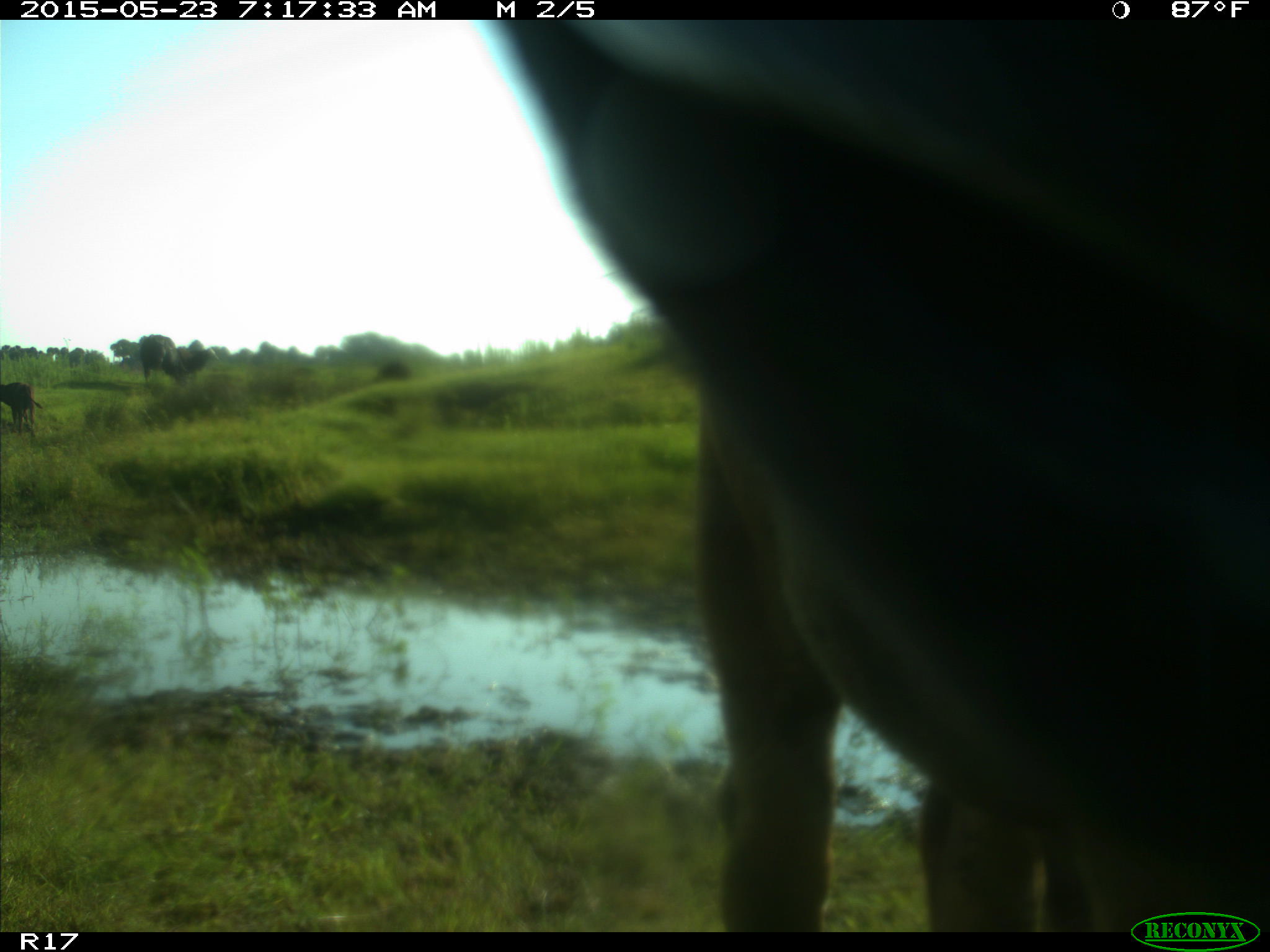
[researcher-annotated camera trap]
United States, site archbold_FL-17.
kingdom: Animalia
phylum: Chordata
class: Mammalia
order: Artiodactyla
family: Bovidae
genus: Bos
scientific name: Bos taurus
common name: domestic cow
Bos taurus (domestic cow).